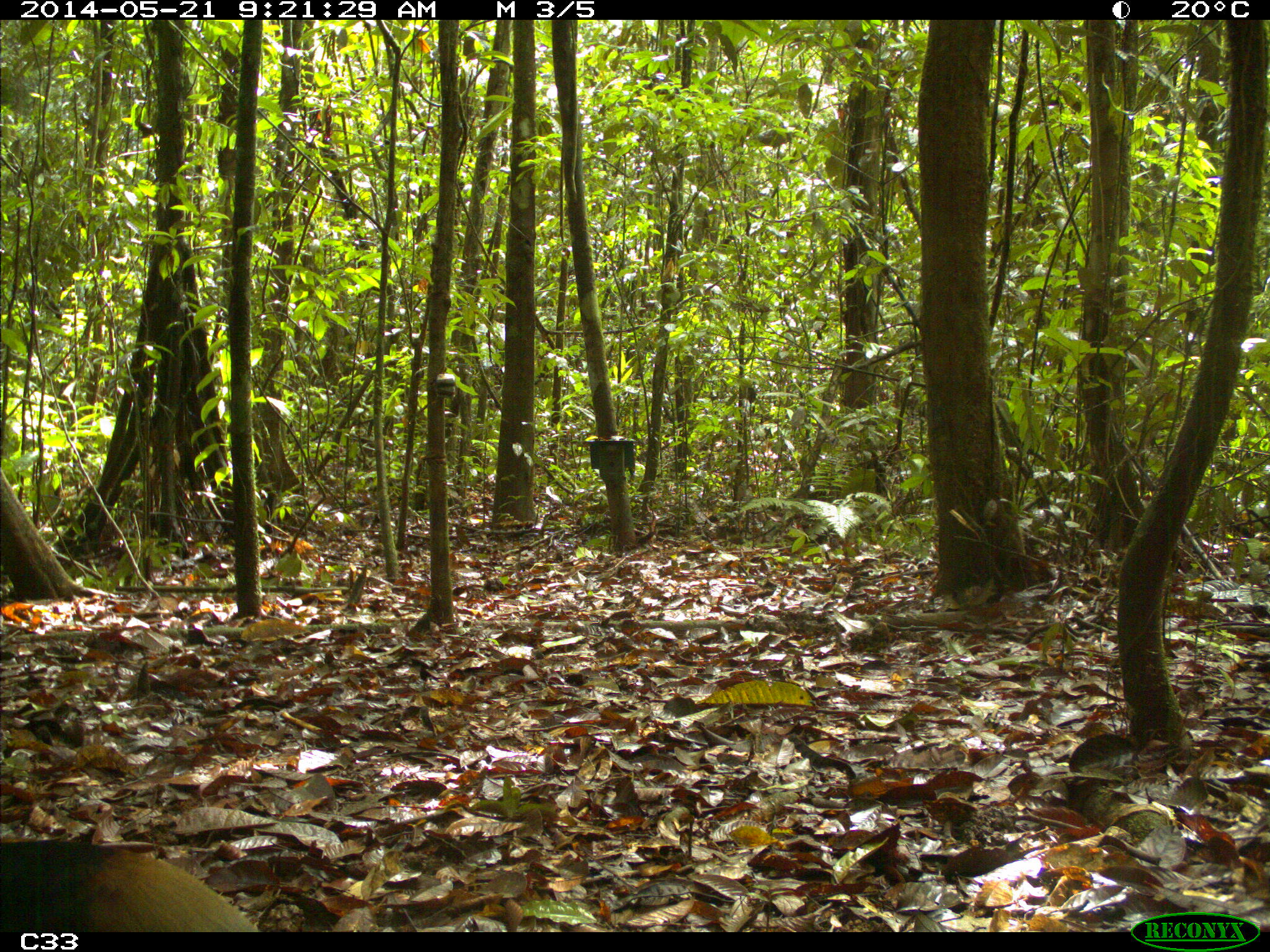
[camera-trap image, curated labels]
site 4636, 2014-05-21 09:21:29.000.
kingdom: Animalia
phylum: Chordata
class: Aves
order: Gruiformes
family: Psophiidae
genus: Psophia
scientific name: Psophia crepitans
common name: gray-winged trumpeter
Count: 2.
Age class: adult.